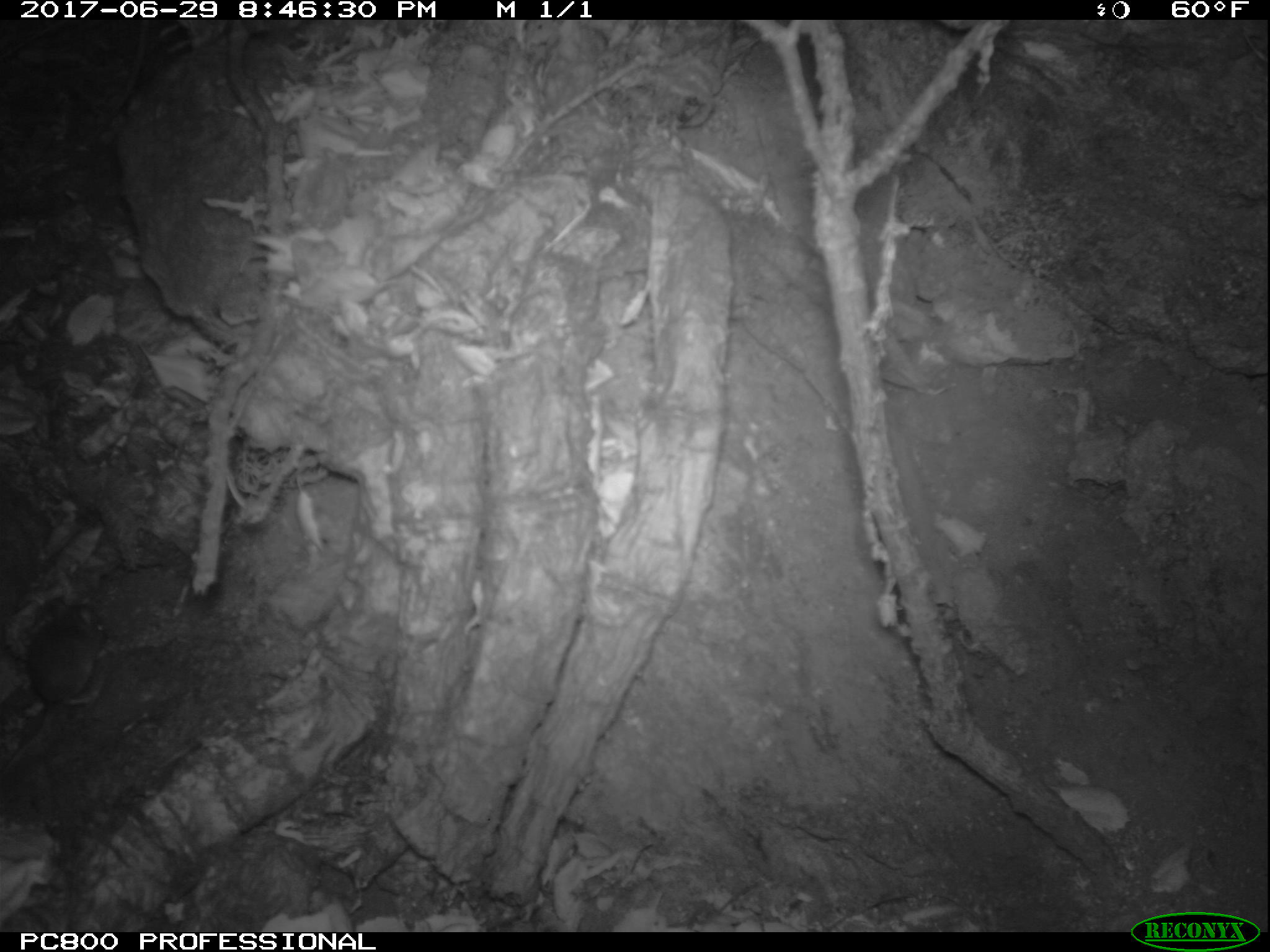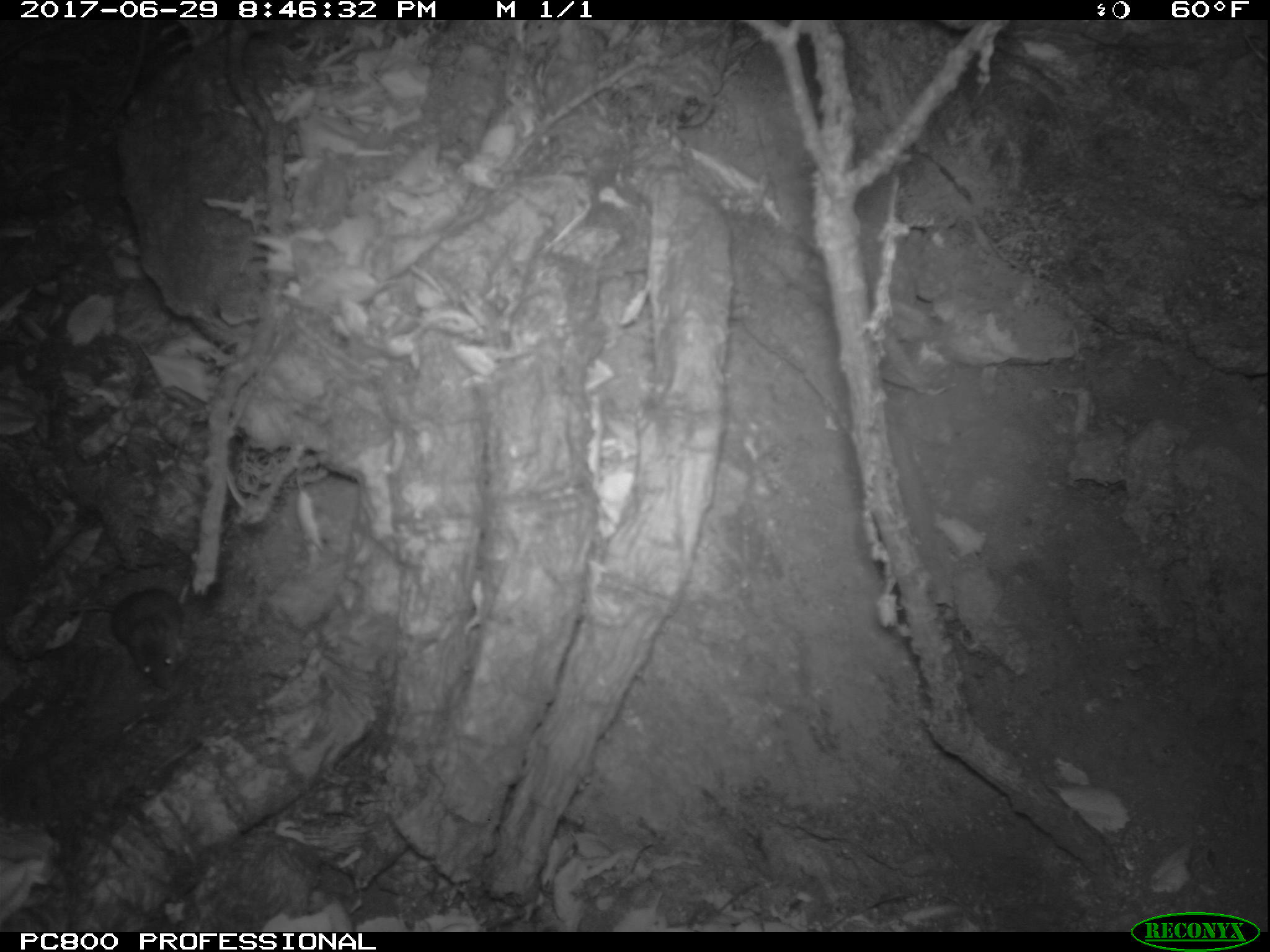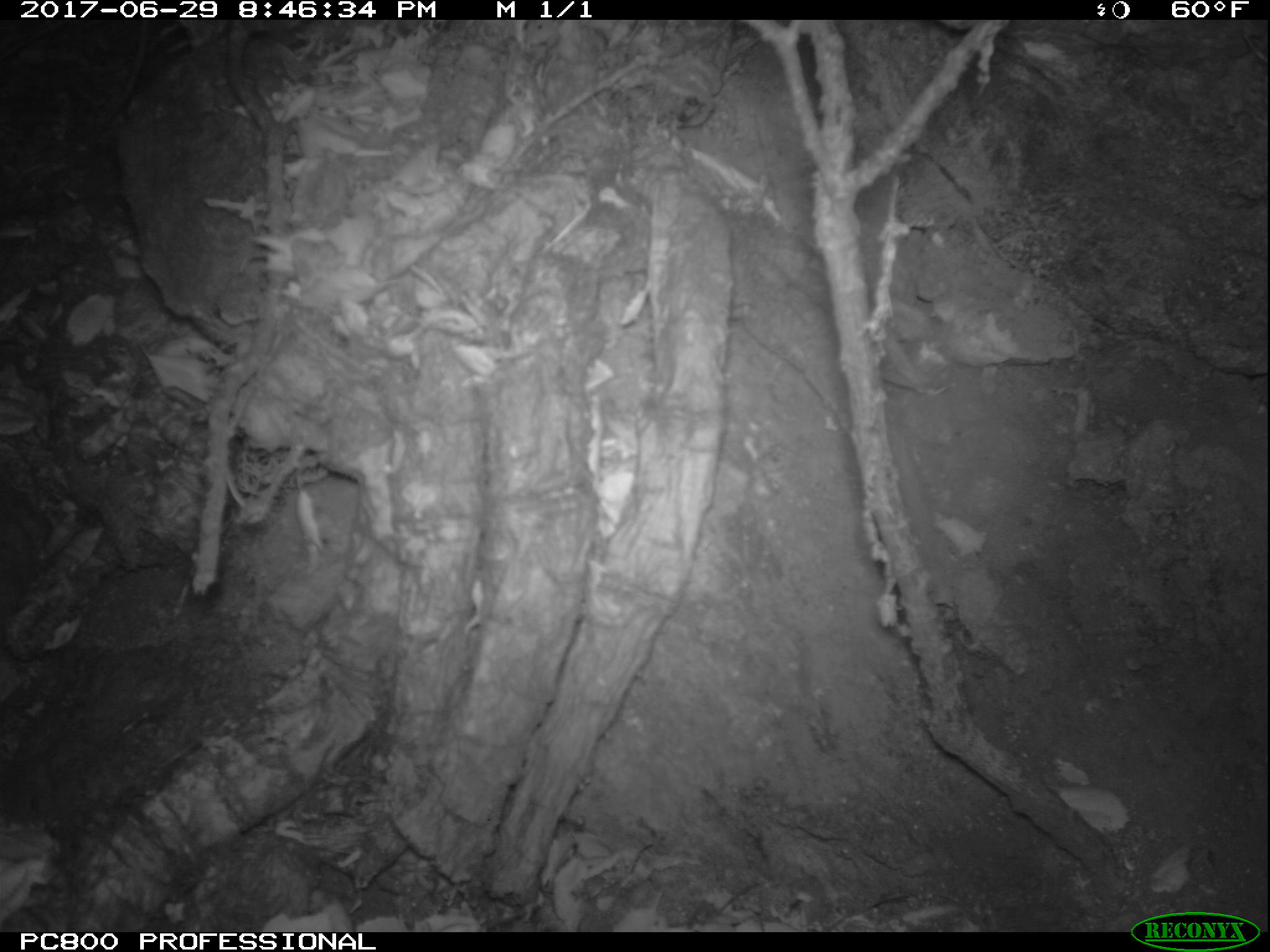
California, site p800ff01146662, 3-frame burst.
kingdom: Animalia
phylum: Chordata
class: Mammalia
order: Rodentia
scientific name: Rodentia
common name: rodent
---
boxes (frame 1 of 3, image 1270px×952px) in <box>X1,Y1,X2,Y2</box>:
rodent: <box>0,599,106,769</box>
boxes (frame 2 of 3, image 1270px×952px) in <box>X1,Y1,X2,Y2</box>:
rodent: <box>48,586,188,690</box>